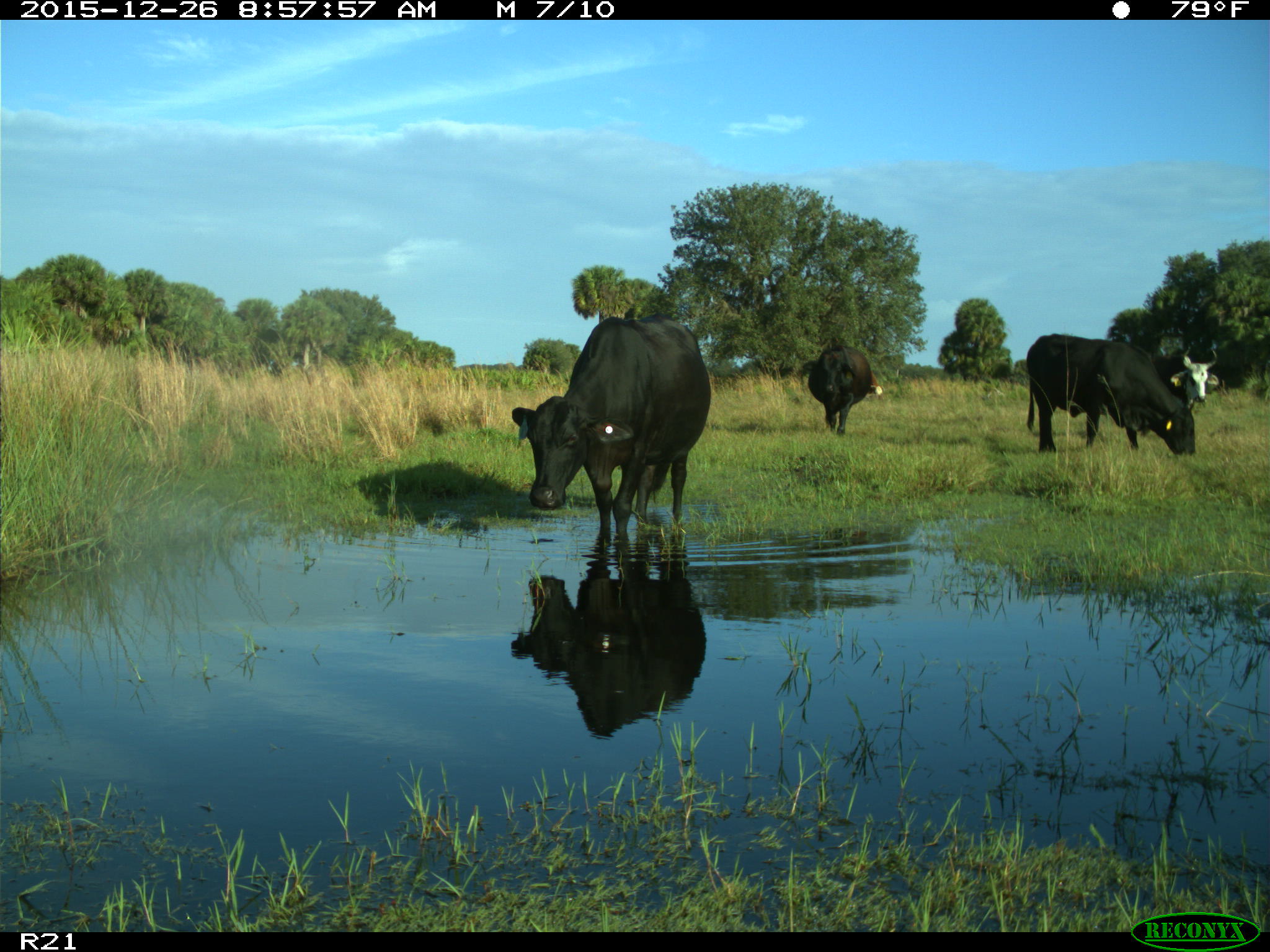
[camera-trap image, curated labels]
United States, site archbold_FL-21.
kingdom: Animalia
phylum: Chordata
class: Mammalia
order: Artiodactyla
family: Bovidae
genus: Bos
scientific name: Bos taurus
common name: domestic cow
Bos taurus (domestic cow).